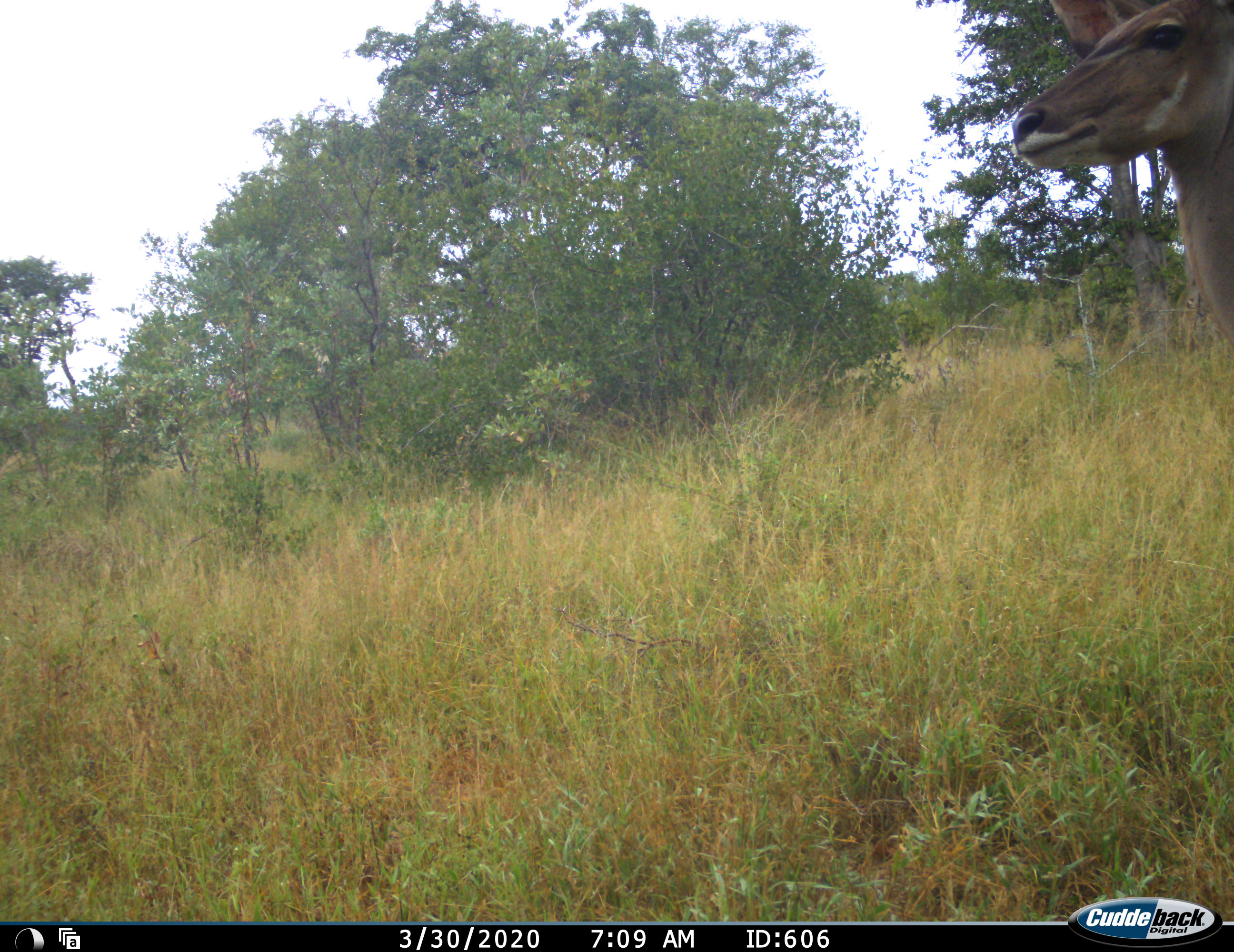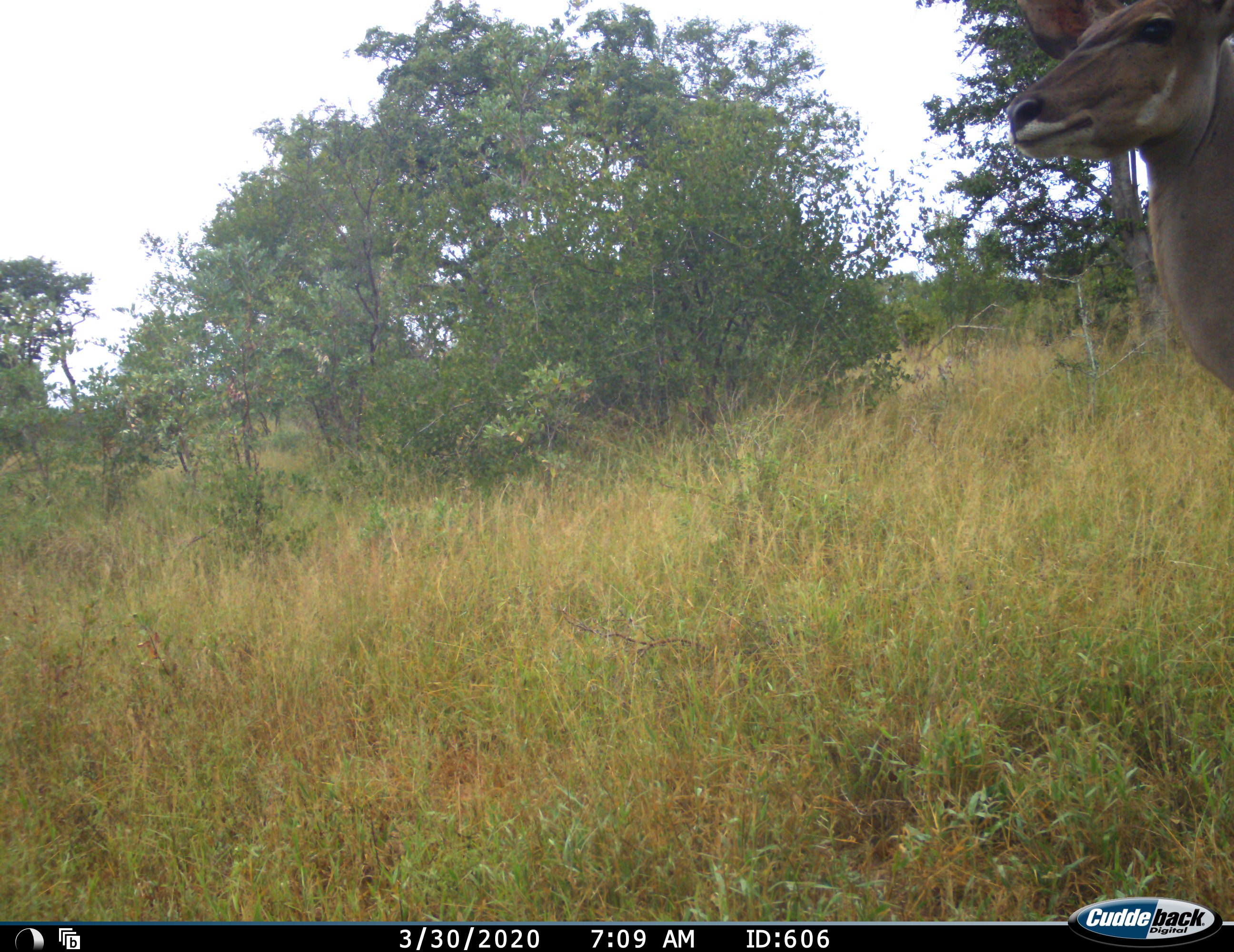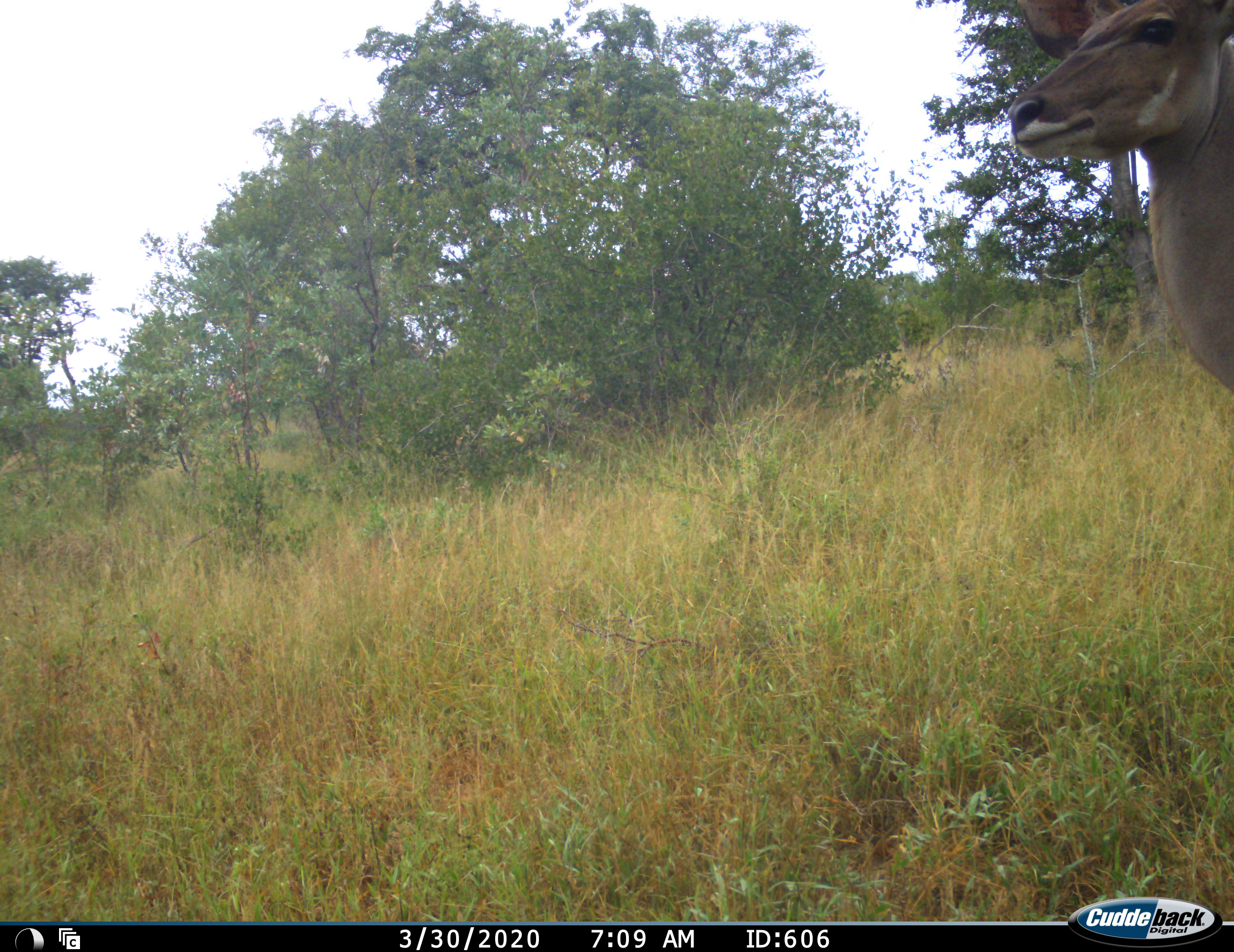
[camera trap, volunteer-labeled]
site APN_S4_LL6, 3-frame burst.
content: unidentified animal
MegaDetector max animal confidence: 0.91